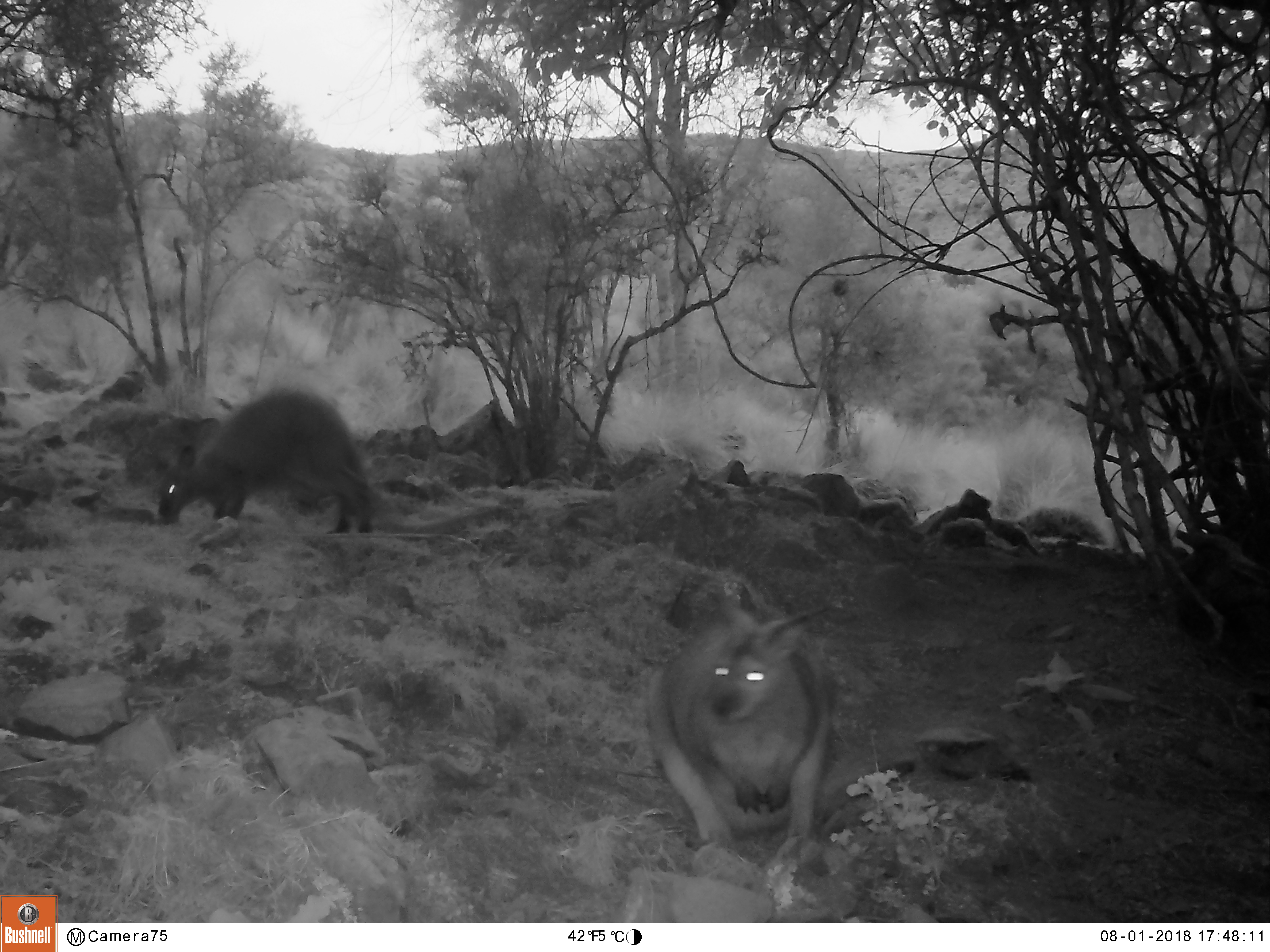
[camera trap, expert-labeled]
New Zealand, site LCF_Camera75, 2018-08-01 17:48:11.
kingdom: Animalia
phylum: Chordata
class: Mammalia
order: Diprotodontia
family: Macropodidae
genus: Notamacropus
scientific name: Notamacropus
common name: wallaby